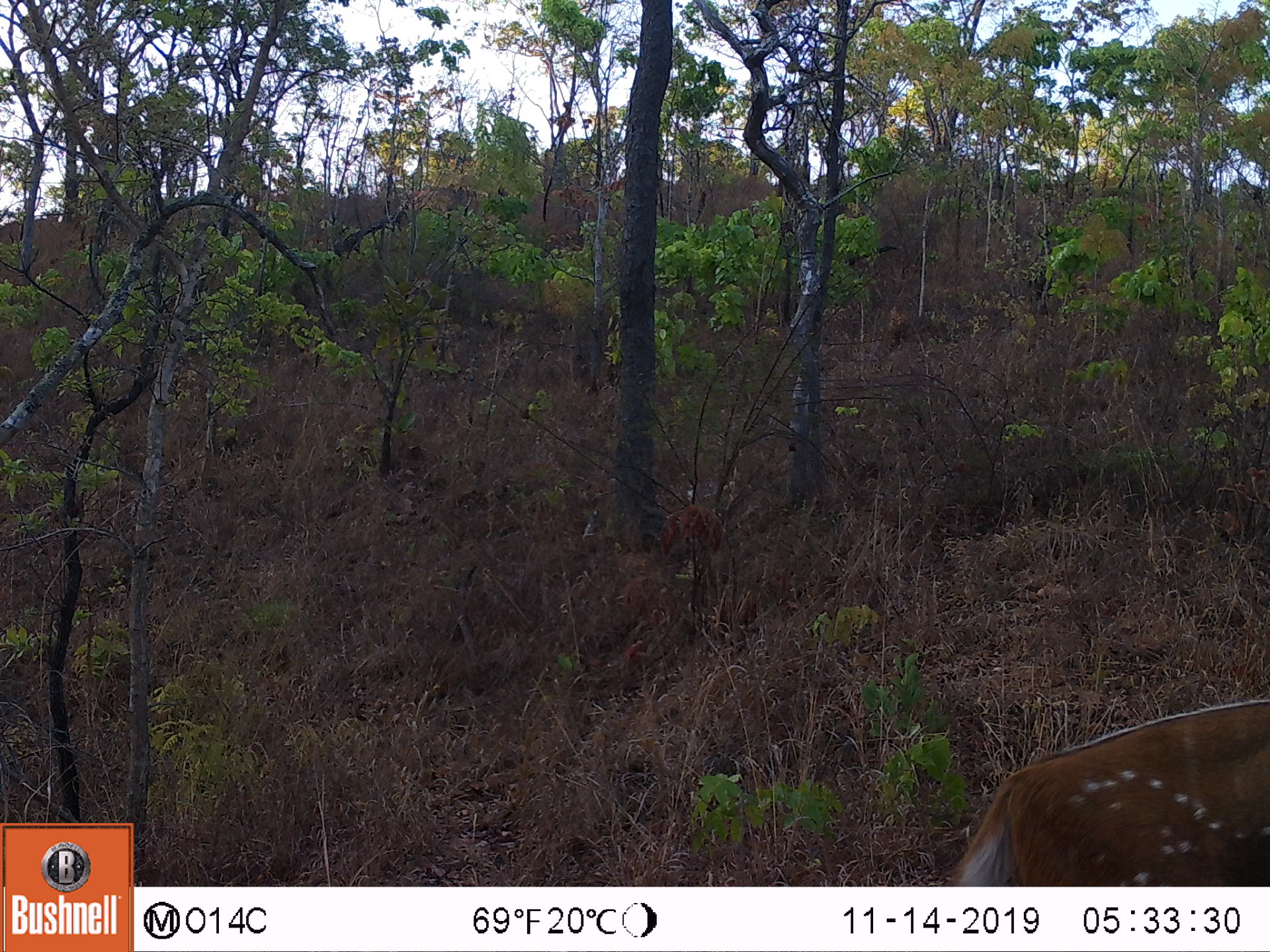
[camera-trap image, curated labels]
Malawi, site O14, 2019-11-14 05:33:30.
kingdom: Animalia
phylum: Chordata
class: Mammalia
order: Artiodactyla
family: Bovidae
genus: Tragelaphus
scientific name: Tragelaphus sylvaticus sylvaticus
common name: cape bushbuck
Cape bushbuck (Tragelaphus sylvaticus sylvaticus), count 1.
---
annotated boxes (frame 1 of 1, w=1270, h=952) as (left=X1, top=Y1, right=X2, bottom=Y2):
cape bushbuck: (left=956, top=688, right=1264, bottom=876)